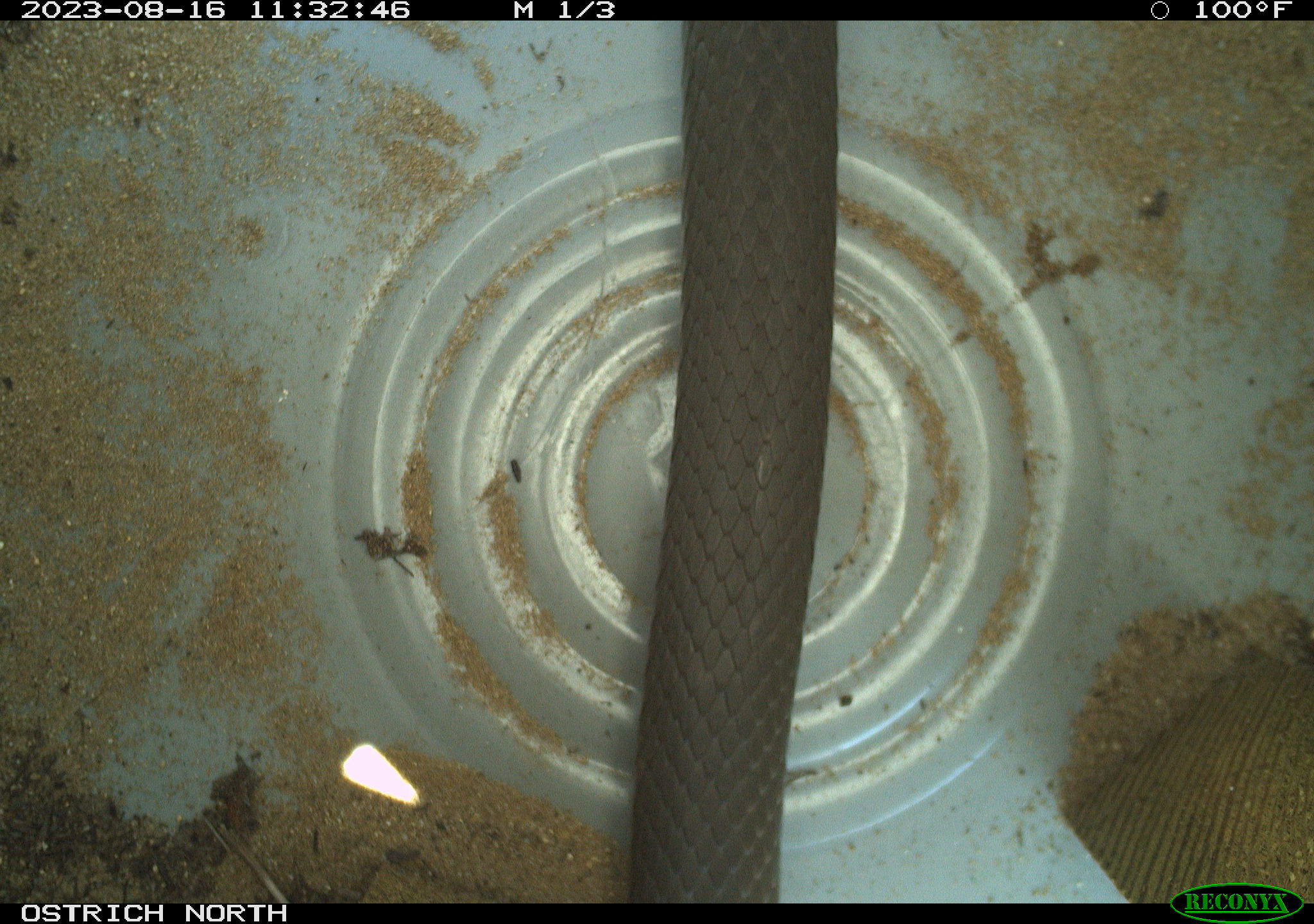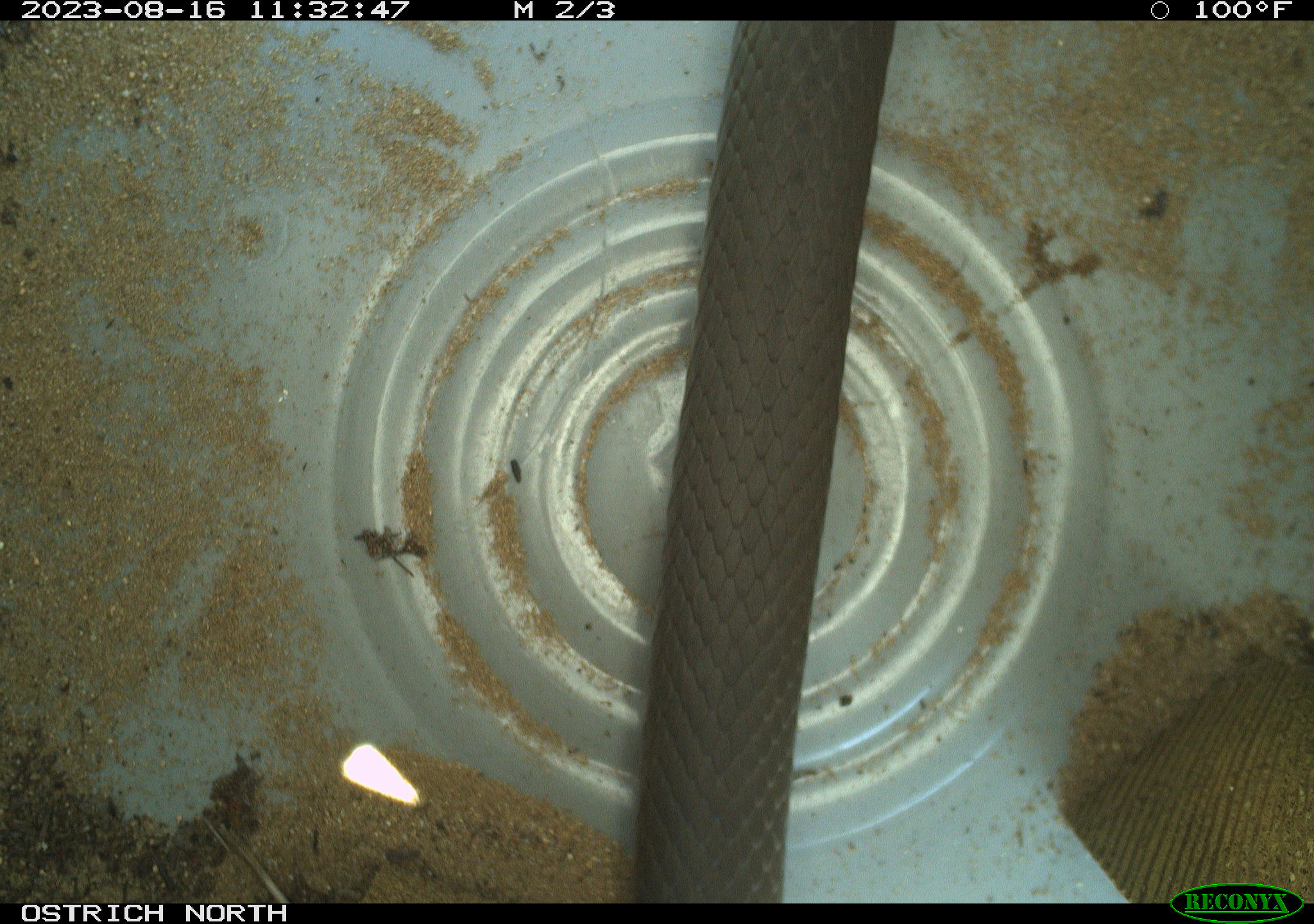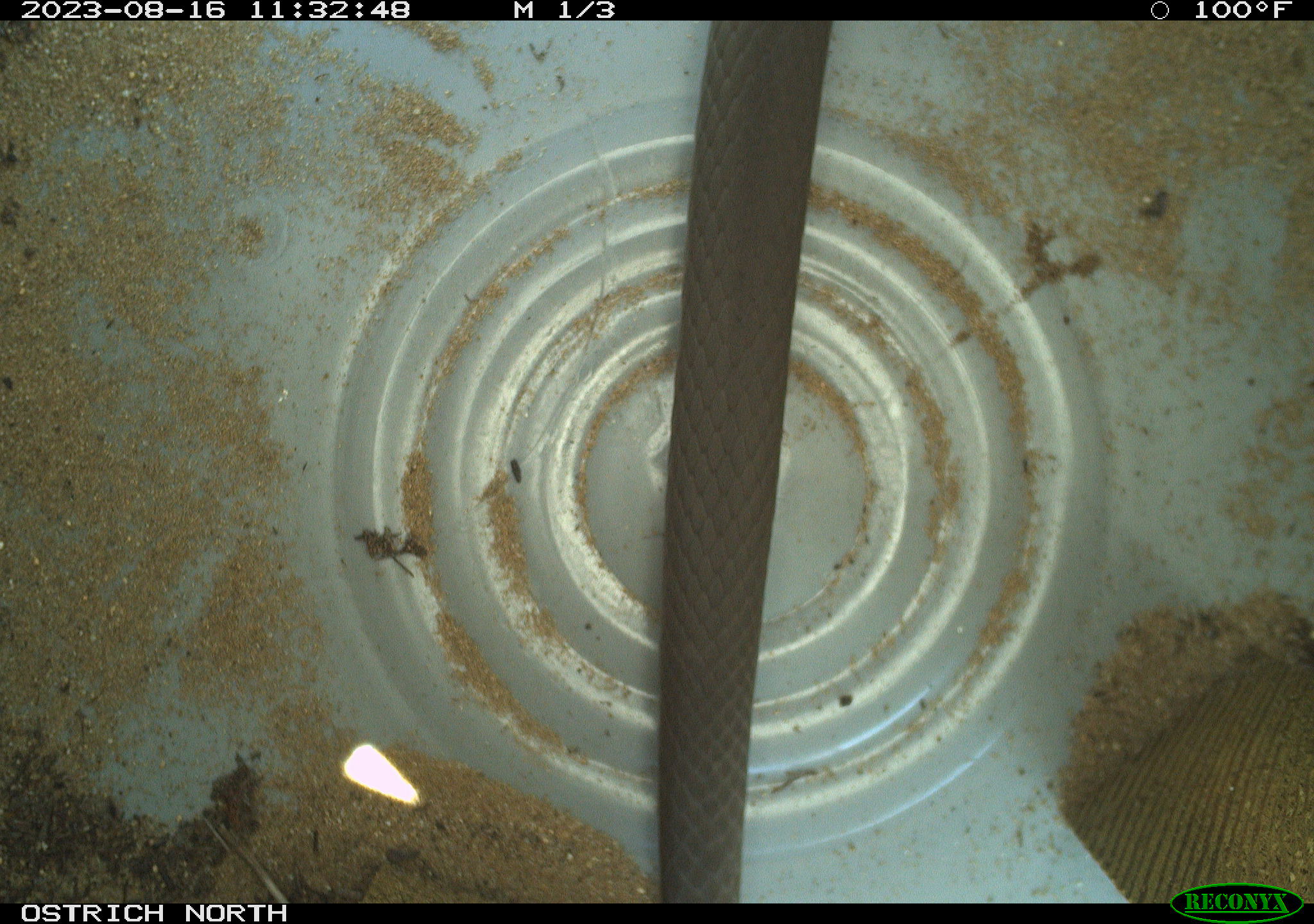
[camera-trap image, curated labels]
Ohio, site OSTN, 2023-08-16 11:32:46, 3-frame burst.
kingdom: Animalia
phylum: Chordata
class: Reptilia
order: Squamata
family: Colubridae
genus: Coluber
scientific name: Coluber constrictor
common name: eastern racer snake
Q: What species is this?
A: Eastern racer snake (Coluber constrictor).